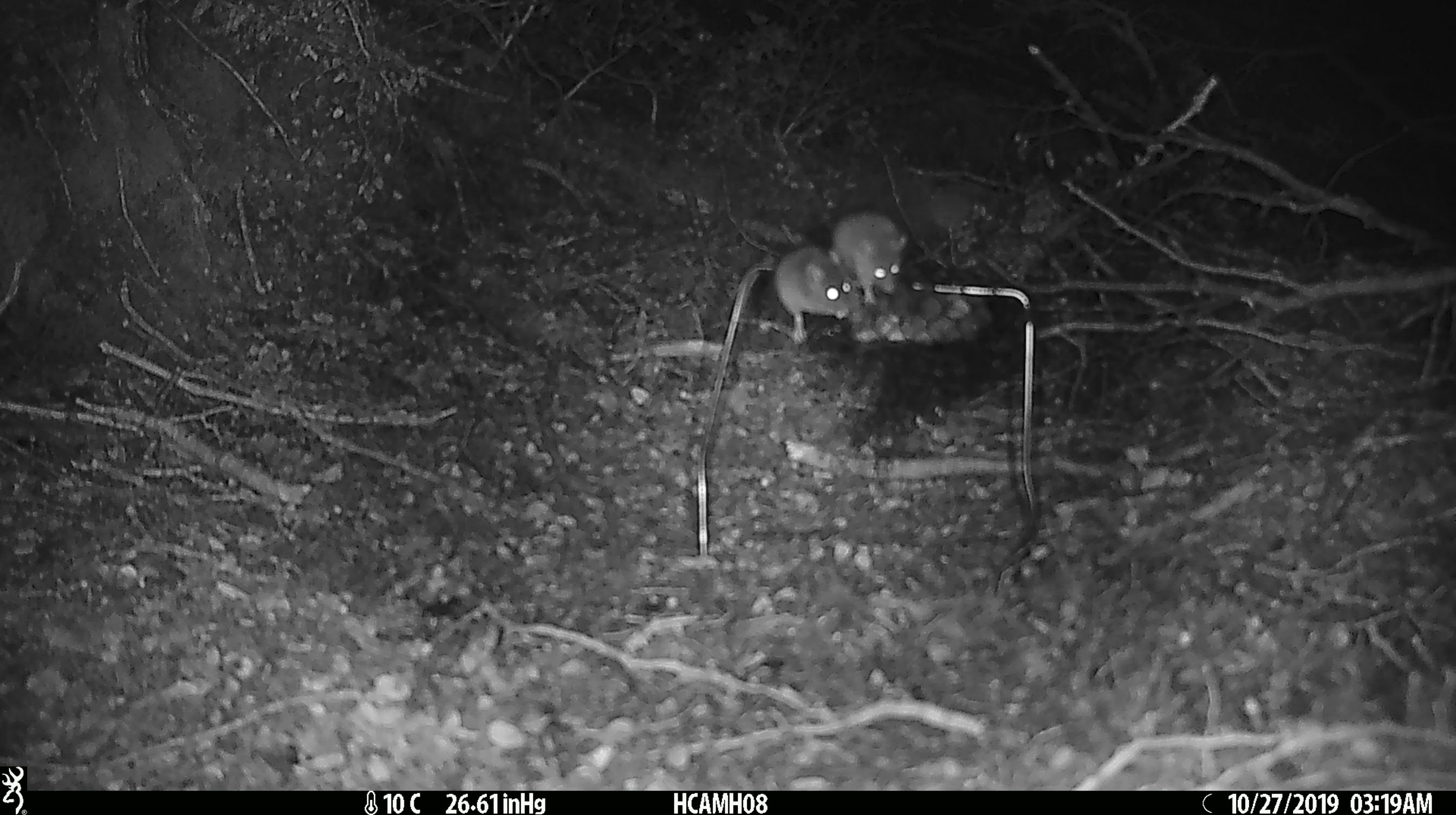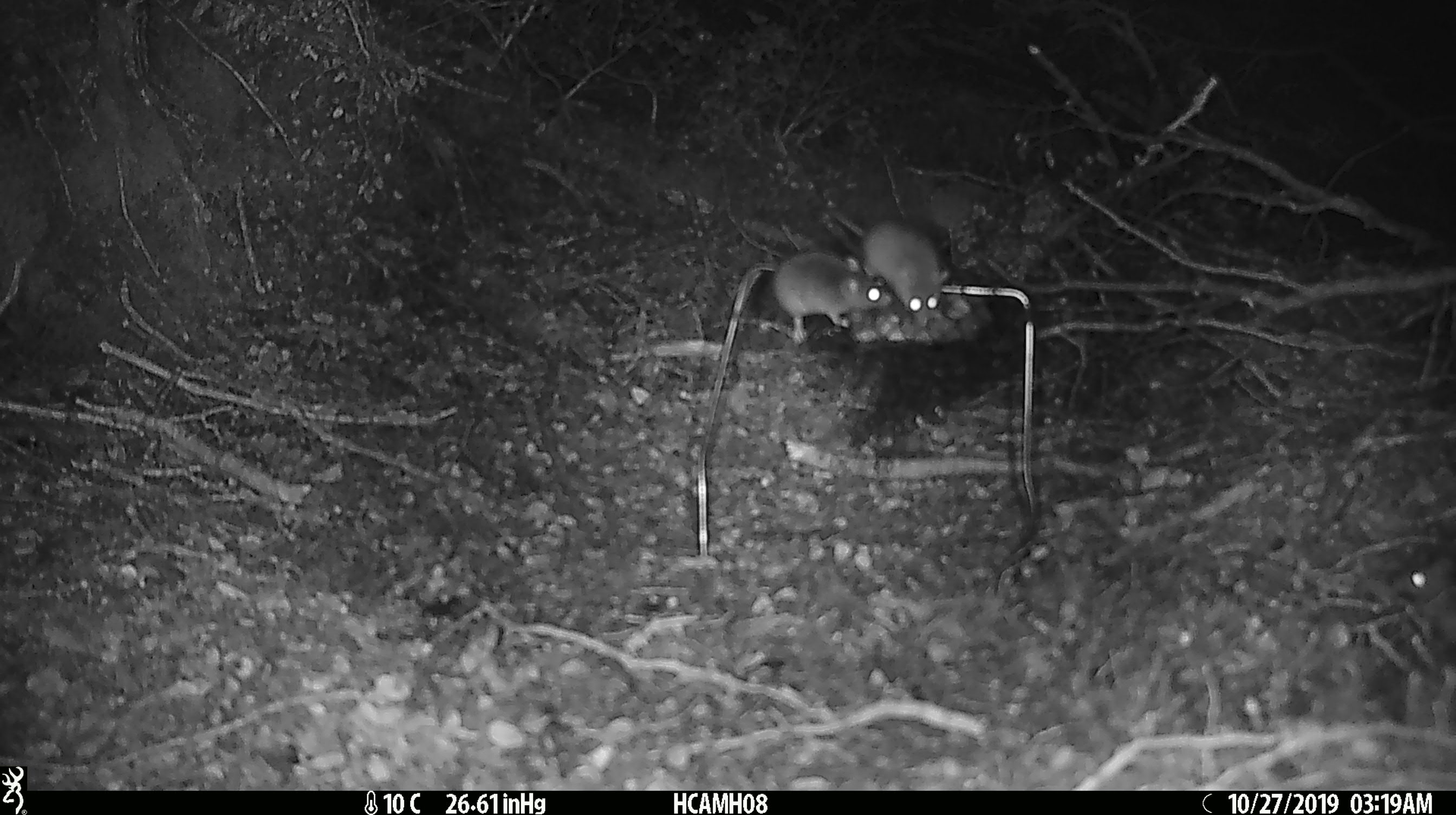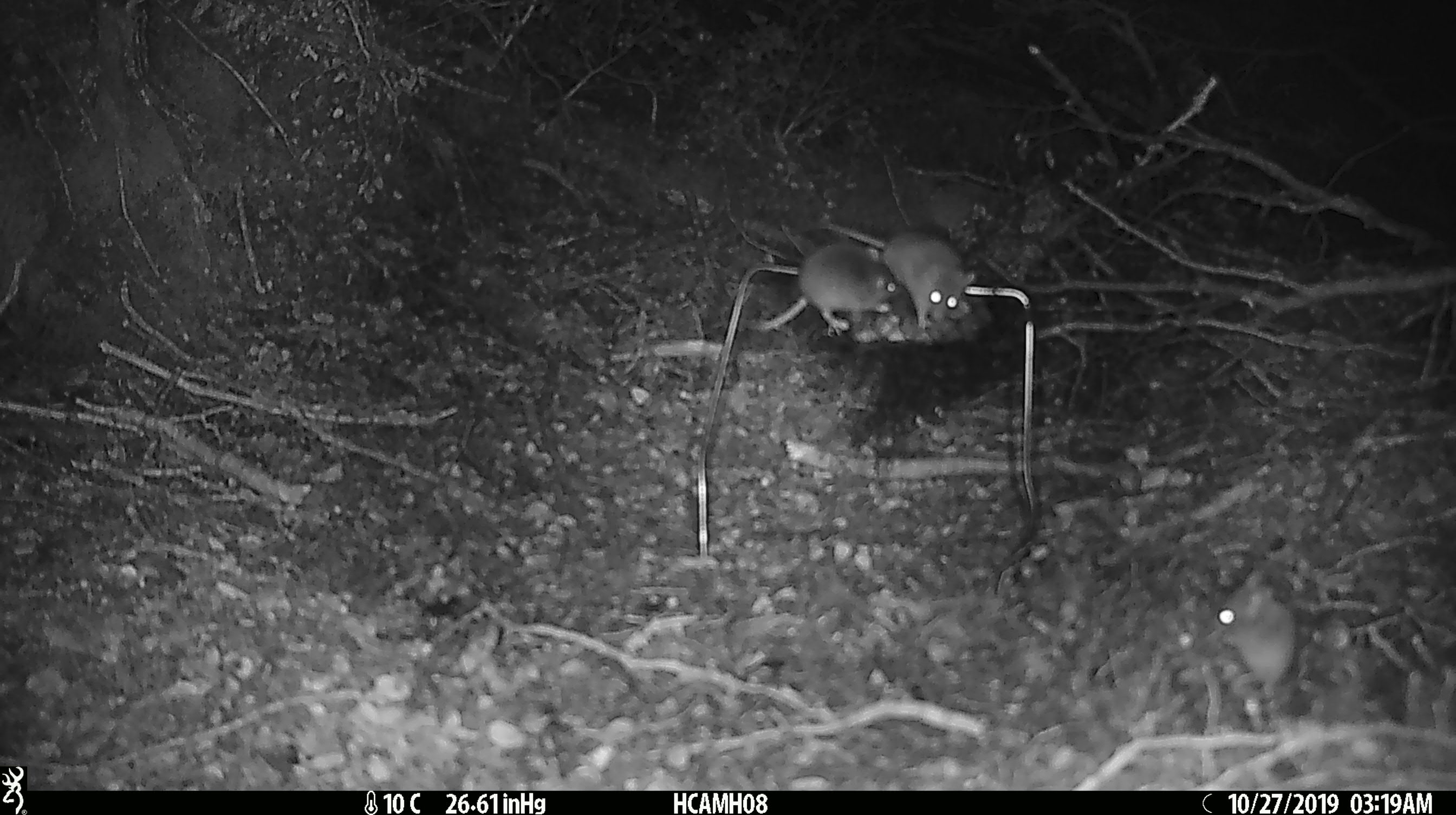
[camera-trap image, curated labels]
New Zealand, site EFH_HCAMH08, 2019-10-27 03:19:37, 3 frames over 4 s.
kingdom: Animalia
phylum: Chordata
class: Mammalia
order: Rodentia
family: Muridae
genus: Mus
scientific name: Mus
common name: mouse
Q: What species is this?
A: Mouse (Mus).